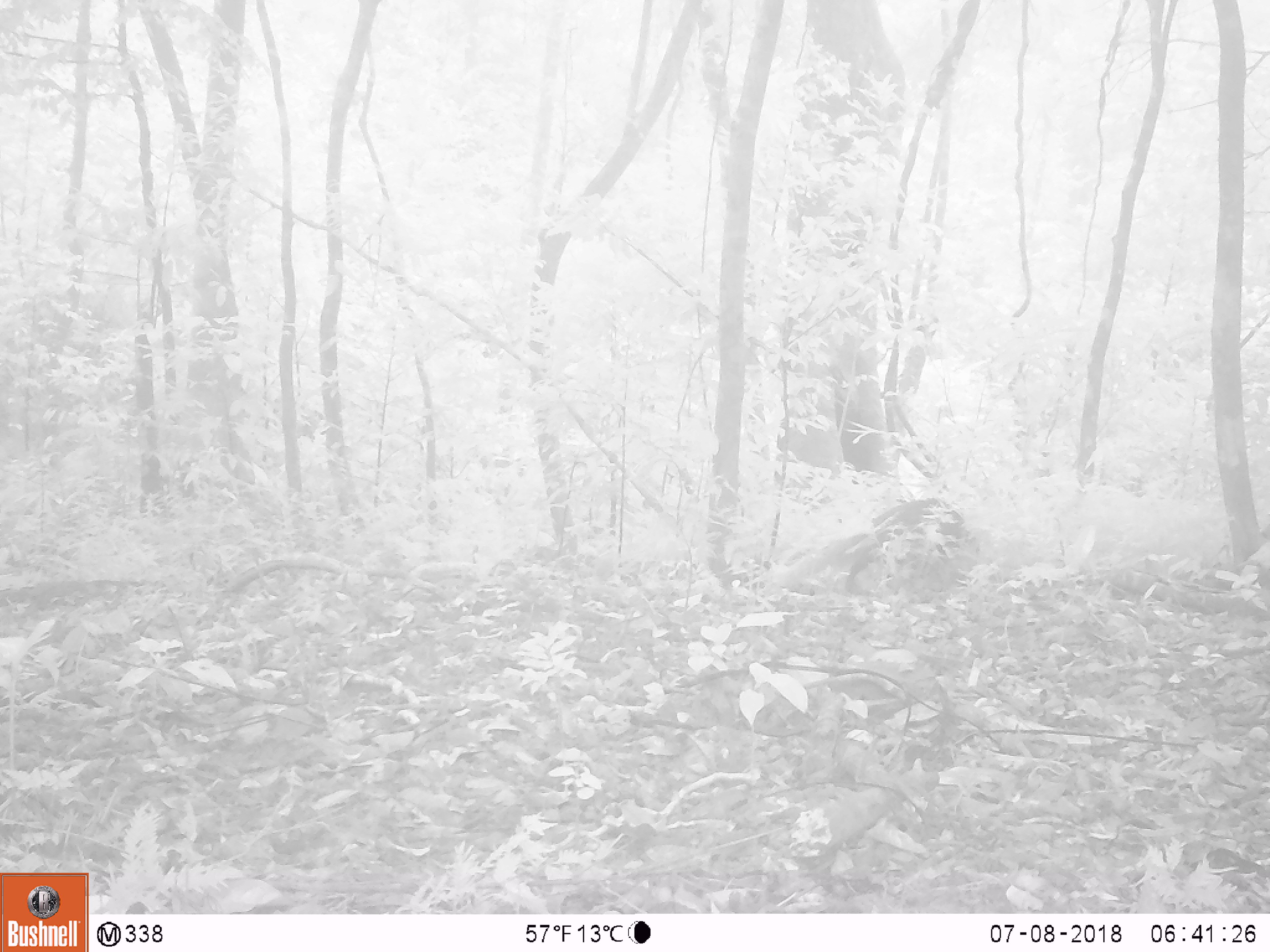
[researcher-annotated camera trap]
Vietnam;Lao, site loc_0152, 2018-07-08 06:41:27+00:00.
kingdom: Animalia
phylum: Chordata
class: Mammalia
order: Carnivora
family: Herpestidae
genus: Urva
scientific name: Urva urva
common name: crab-eating mongoose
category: crab eating mongoose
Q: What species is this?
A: Crab eating mongoose (crab-eating mongoose) (Urva urva).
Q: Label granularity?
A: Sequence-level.